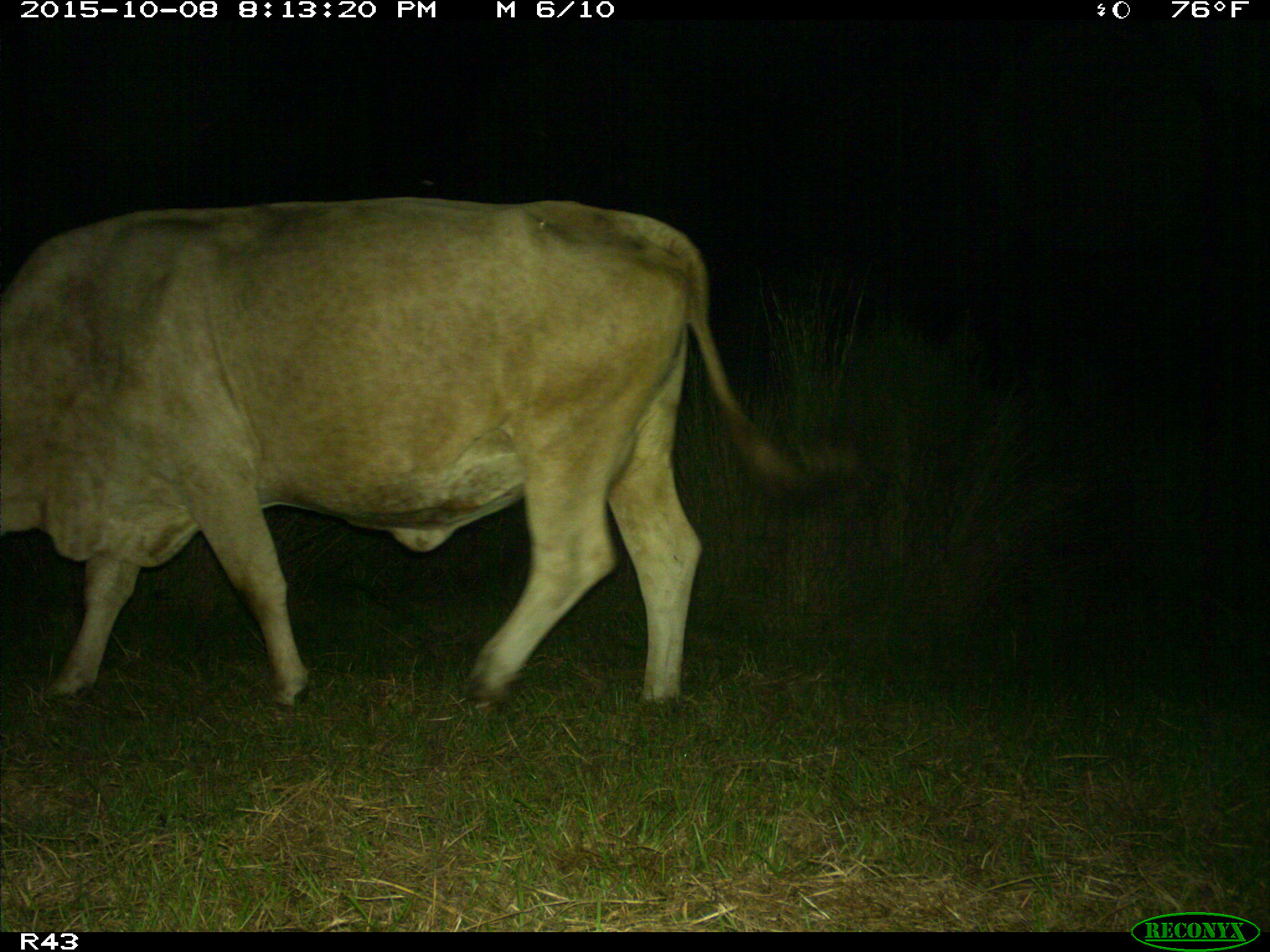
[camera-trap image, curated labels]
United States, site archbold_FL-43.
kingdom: Animalia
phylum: Chordata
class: Mammalia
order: Artiodactyla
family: Bovidae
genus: Bos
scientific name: Bos taurus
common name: domestic cow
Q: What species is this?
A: Bos taurus (domestic cow).